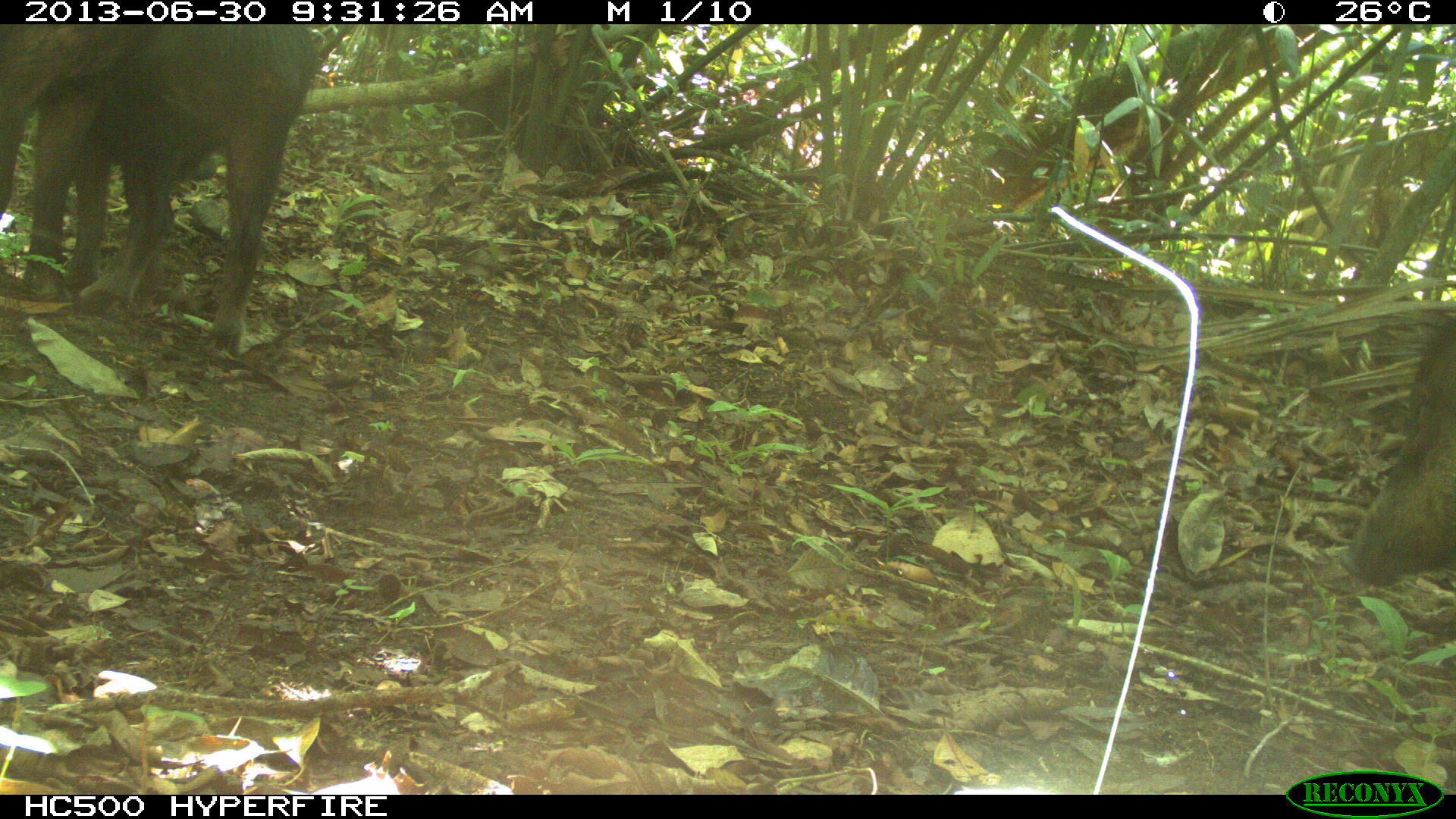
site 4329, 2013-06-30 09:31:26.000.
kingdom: Animalia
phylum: Chordata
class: Mammalia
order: Artiodactyla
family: Tayassuidae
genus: Tayassu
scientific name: Tayassu pecari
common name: white-lipped peccary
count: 3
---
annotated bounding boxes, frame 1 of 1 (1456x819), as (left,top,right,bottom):
tayassu pecari: (0,22,324,360); (1335,312,1456,588)